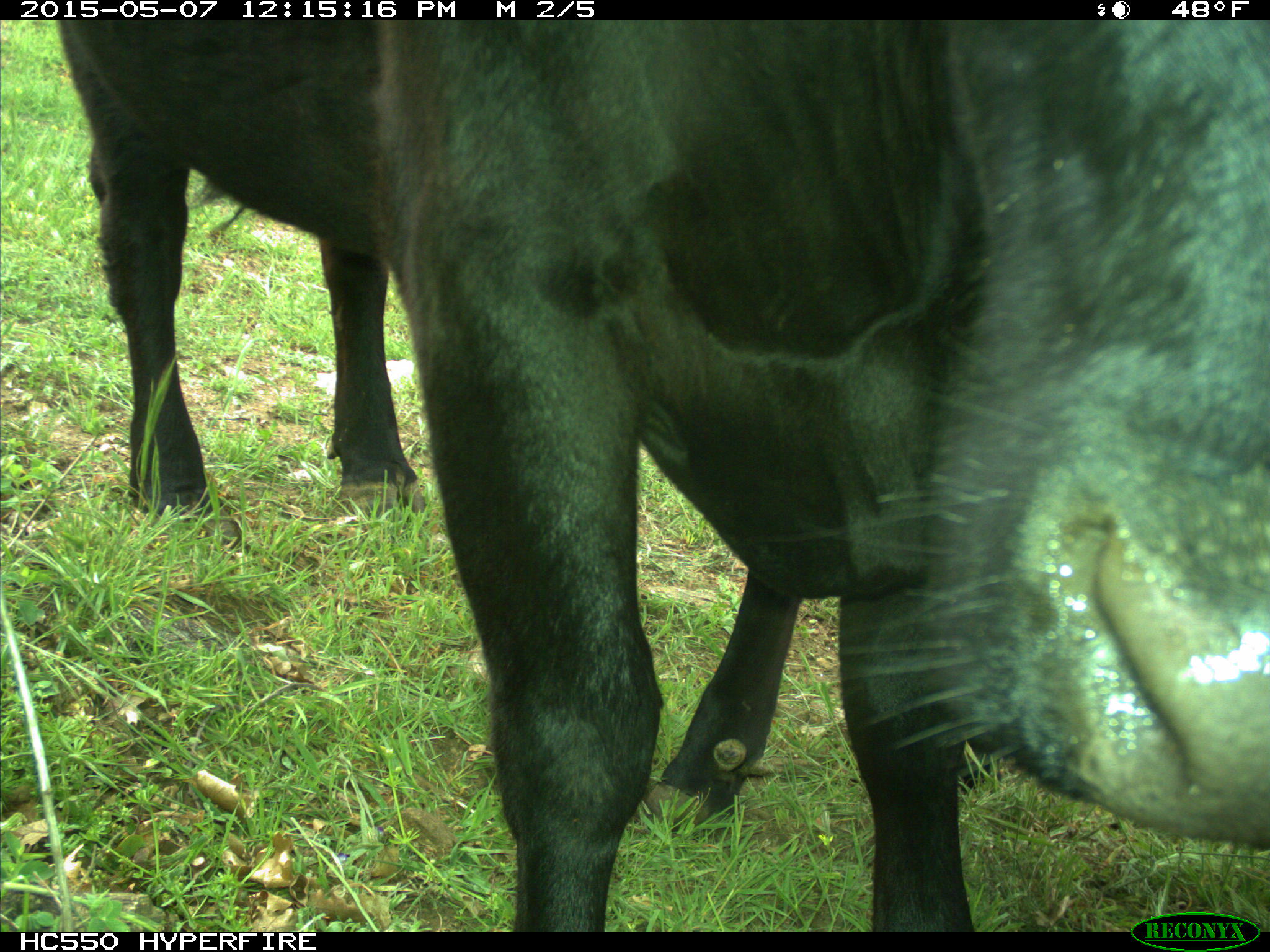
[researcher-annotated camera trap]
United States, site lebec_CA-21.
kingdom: Animalia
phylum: Chordata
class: Mammalia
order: Artiodactyla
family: Bovidae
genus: Bos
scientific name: Bos taurus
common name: domestic cow